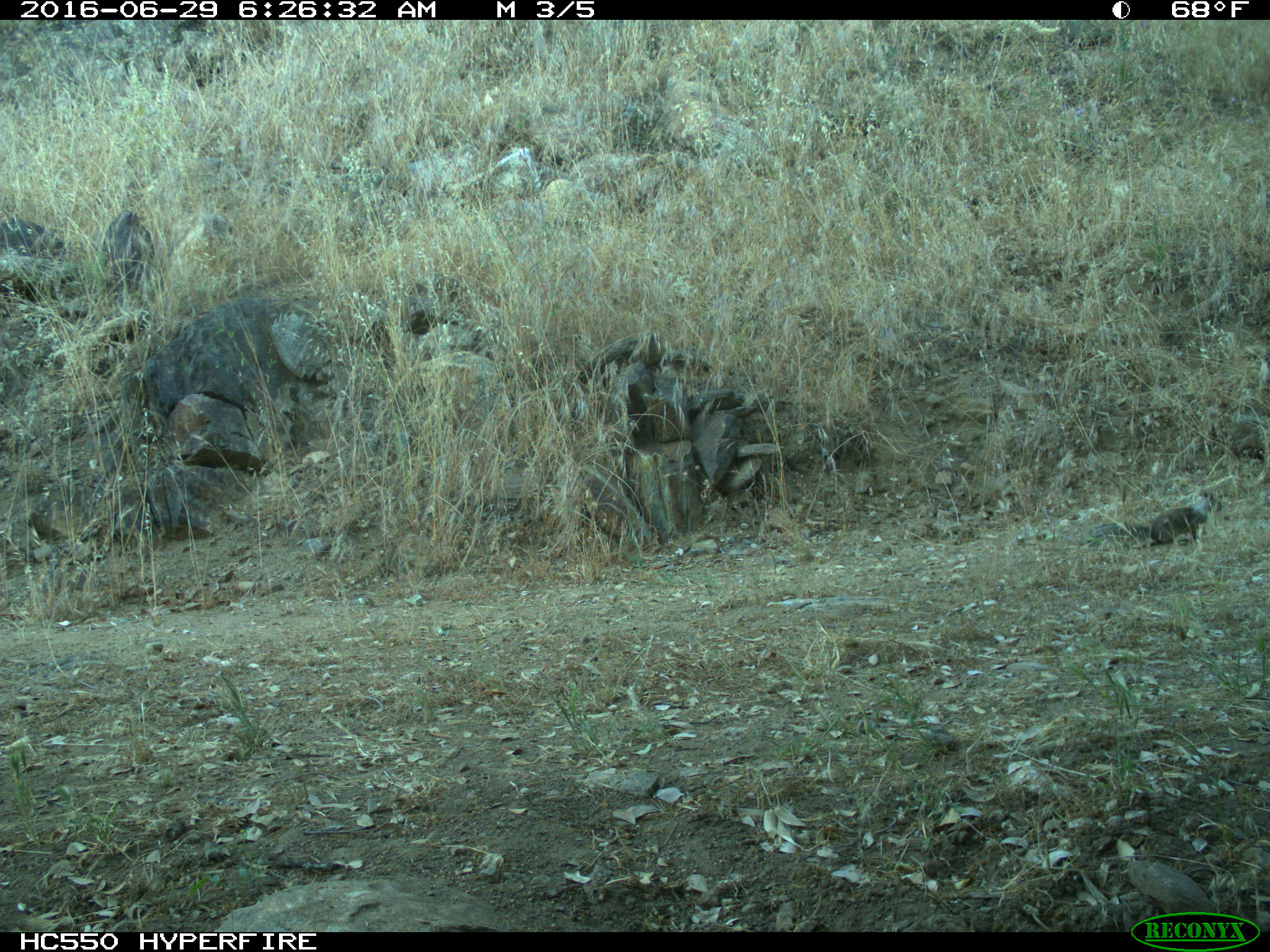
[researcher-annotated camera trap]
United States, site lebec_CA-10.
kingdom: Animalia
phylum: Chordata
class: Mammalia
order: Rodentia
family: Sciuridae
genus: Otospermophilus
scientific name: Otospermophilus beecheyi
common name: california ground squirrel